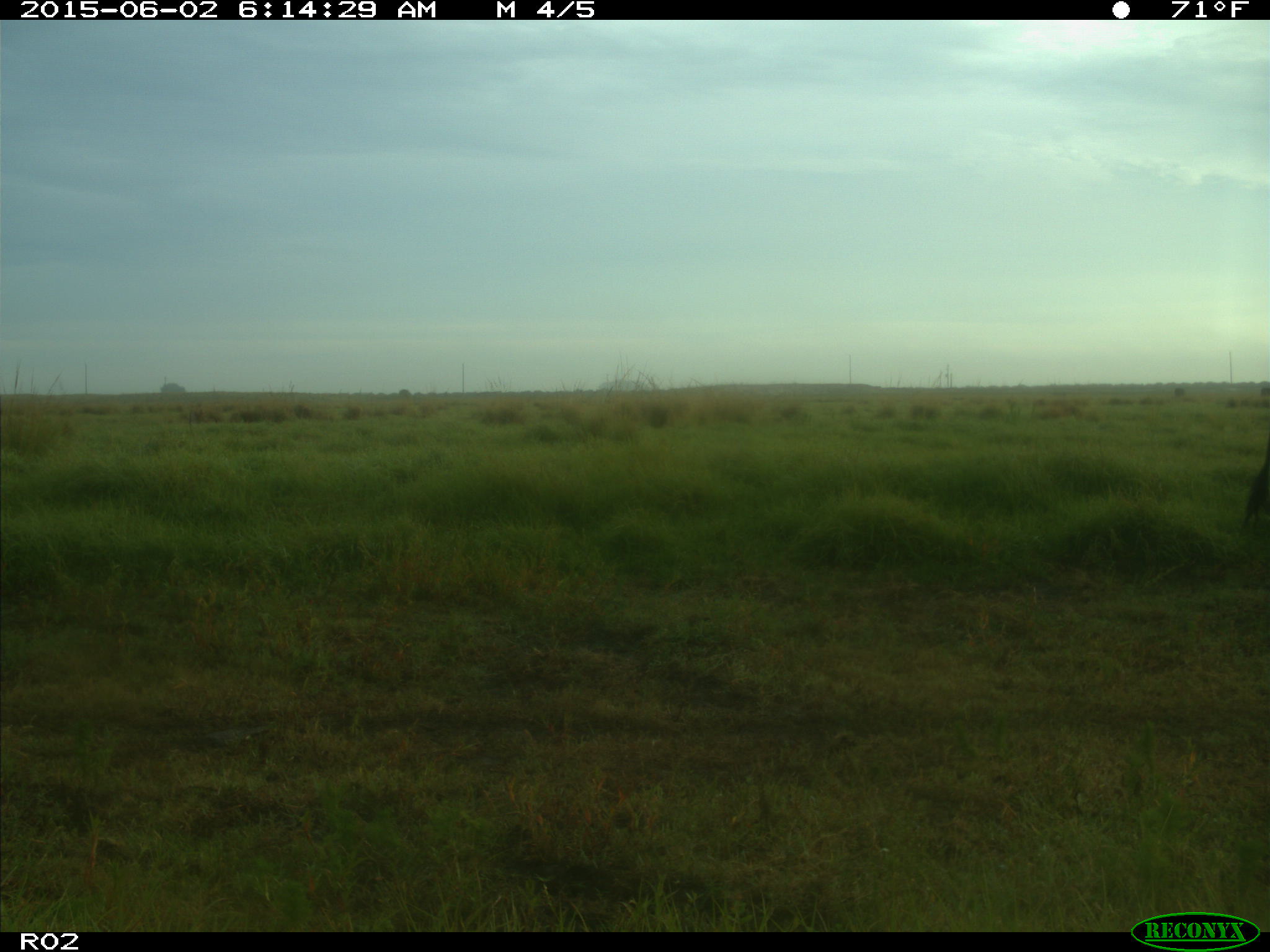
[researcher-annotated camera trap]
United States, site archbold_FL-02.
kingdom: Animalia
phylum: Chordata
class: Mammalia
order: Artiodactyla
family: Bovidae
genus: Bos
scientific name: Bos taurus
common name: domestic cow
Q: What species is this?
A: Bos taurus (domestic cow).